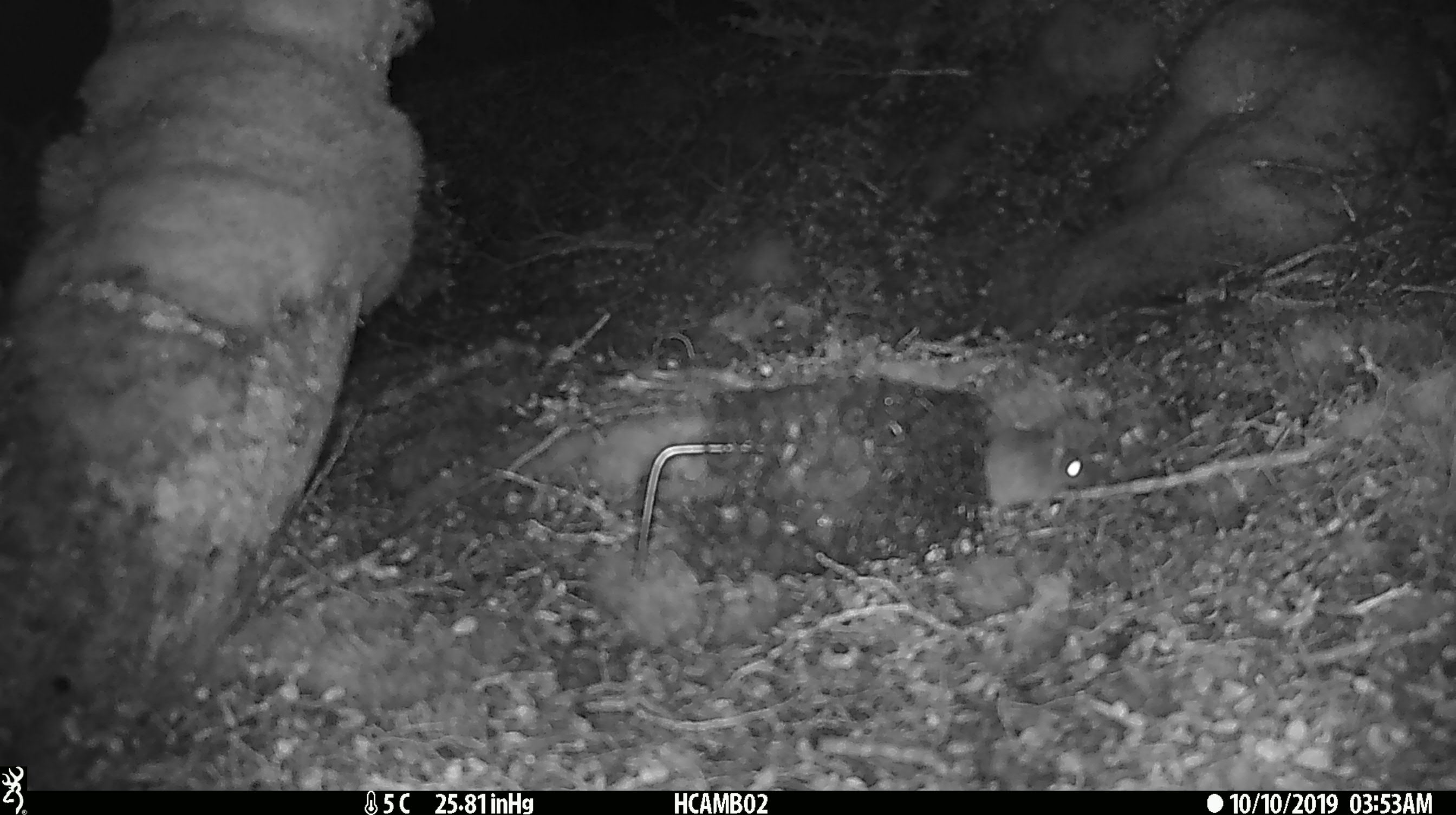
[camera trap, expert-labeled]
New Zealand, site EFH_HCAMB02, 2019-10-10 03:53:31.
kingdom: Animalia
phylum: Chordata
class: Mammalia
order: Rodentia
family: Muridae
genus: Mus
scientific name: Mus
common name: mouse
Mouse (Mus).